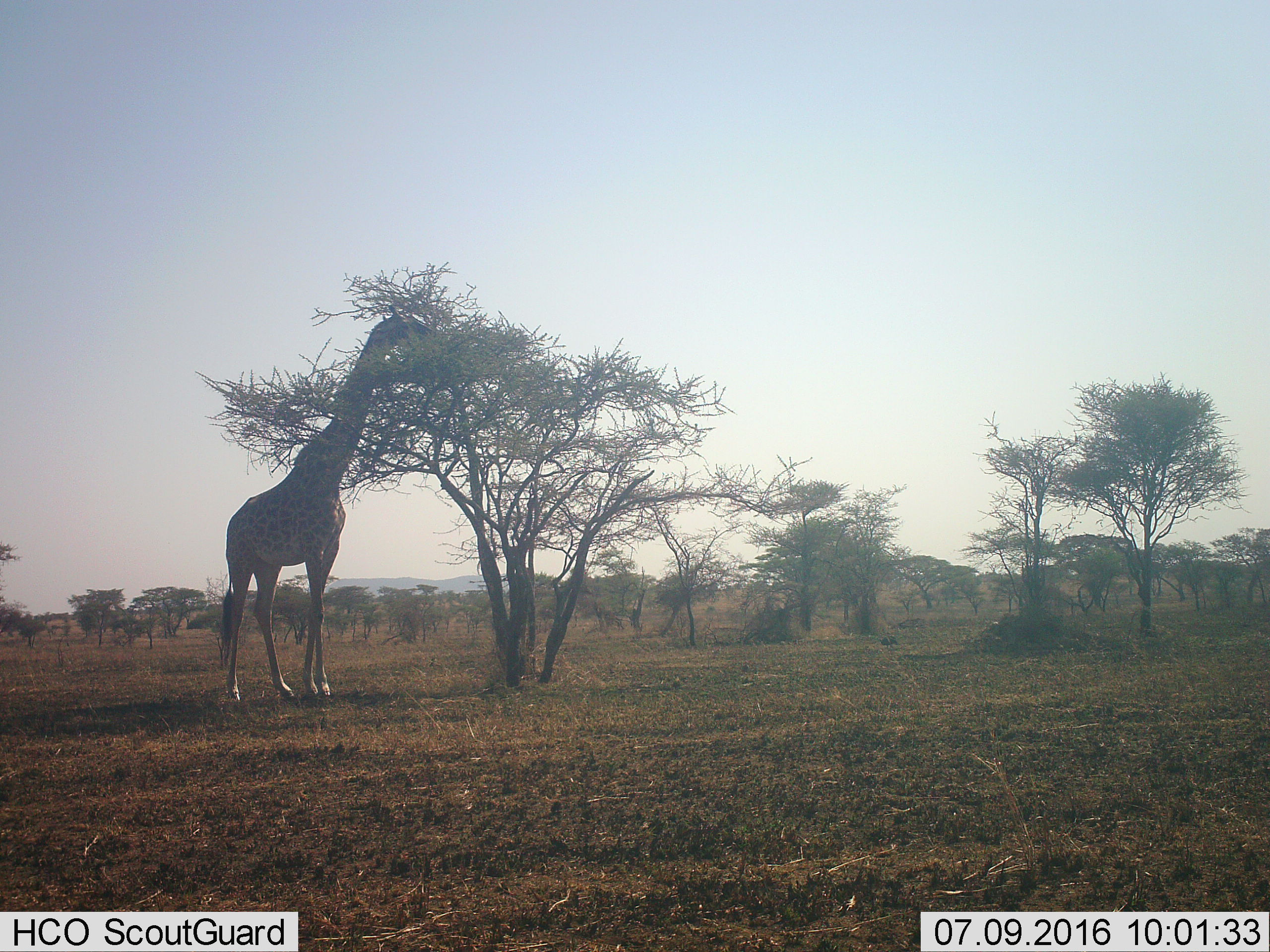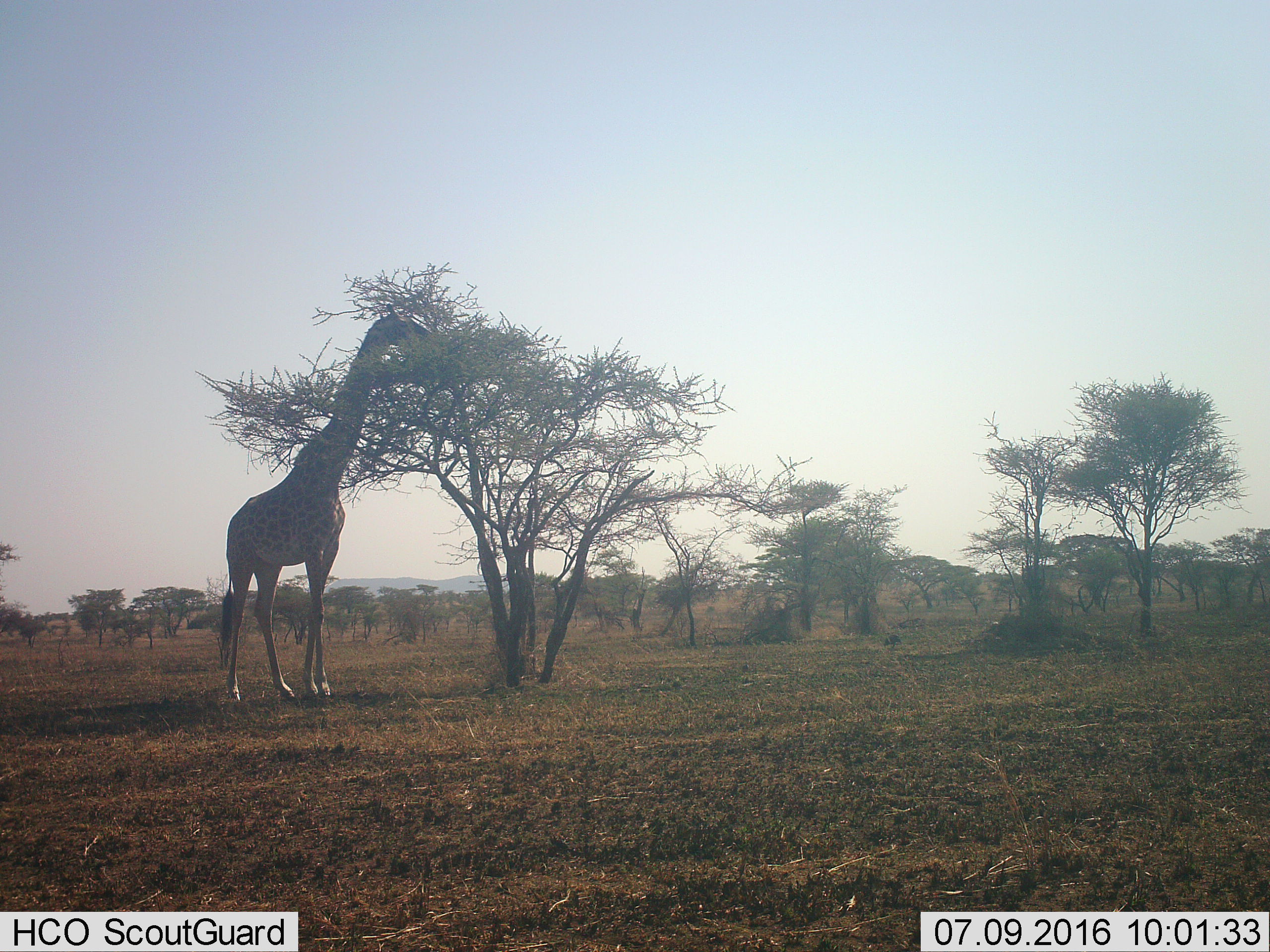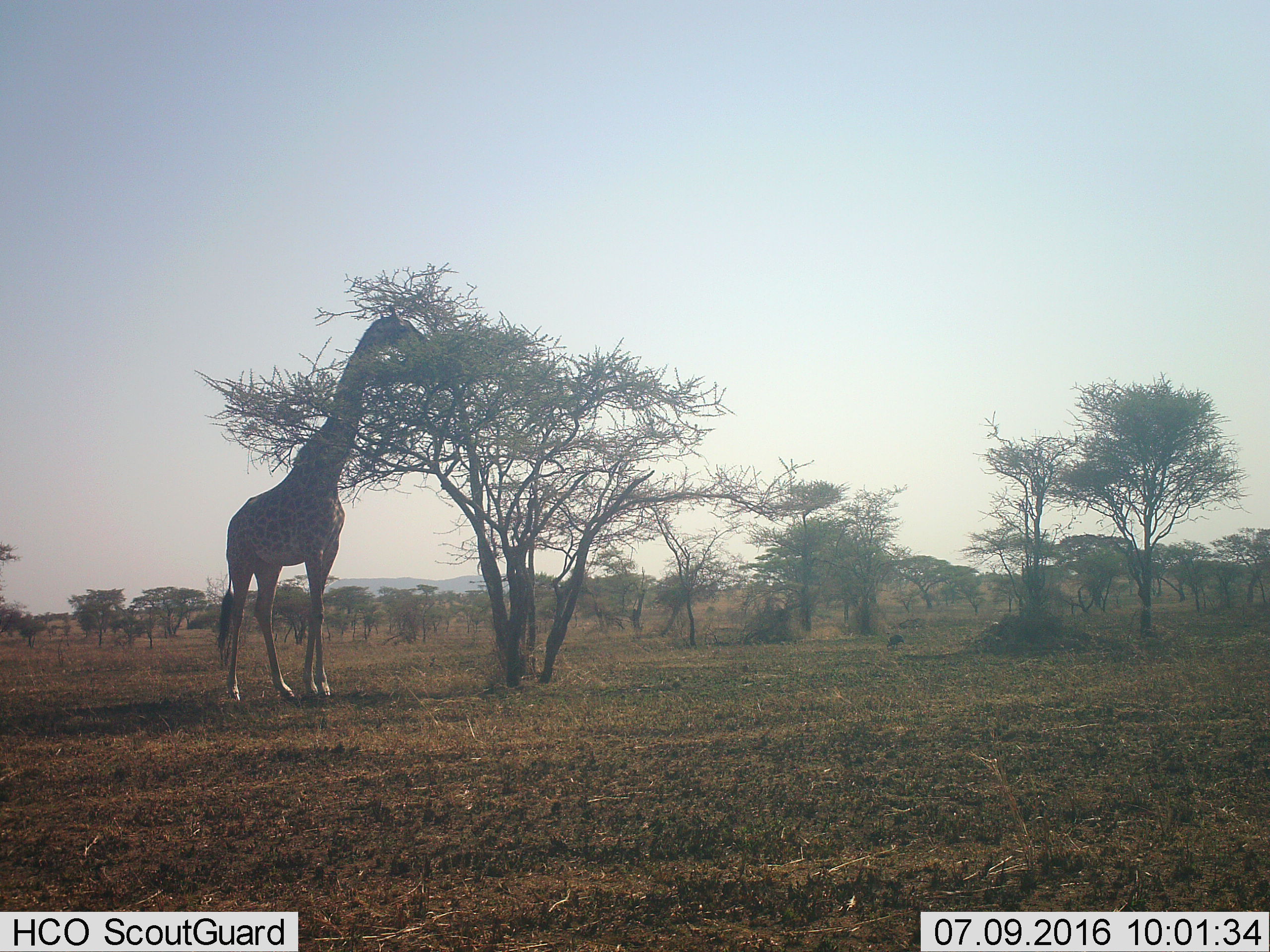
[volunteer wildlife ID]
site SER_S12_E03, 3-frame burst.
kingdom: Animalia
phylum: Chordata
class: Mammalia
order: Artiodactyla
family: Giraffidae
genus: Giraffa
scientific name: Giraffa camelopardalis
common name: giraffe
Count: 1.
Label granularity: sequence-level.